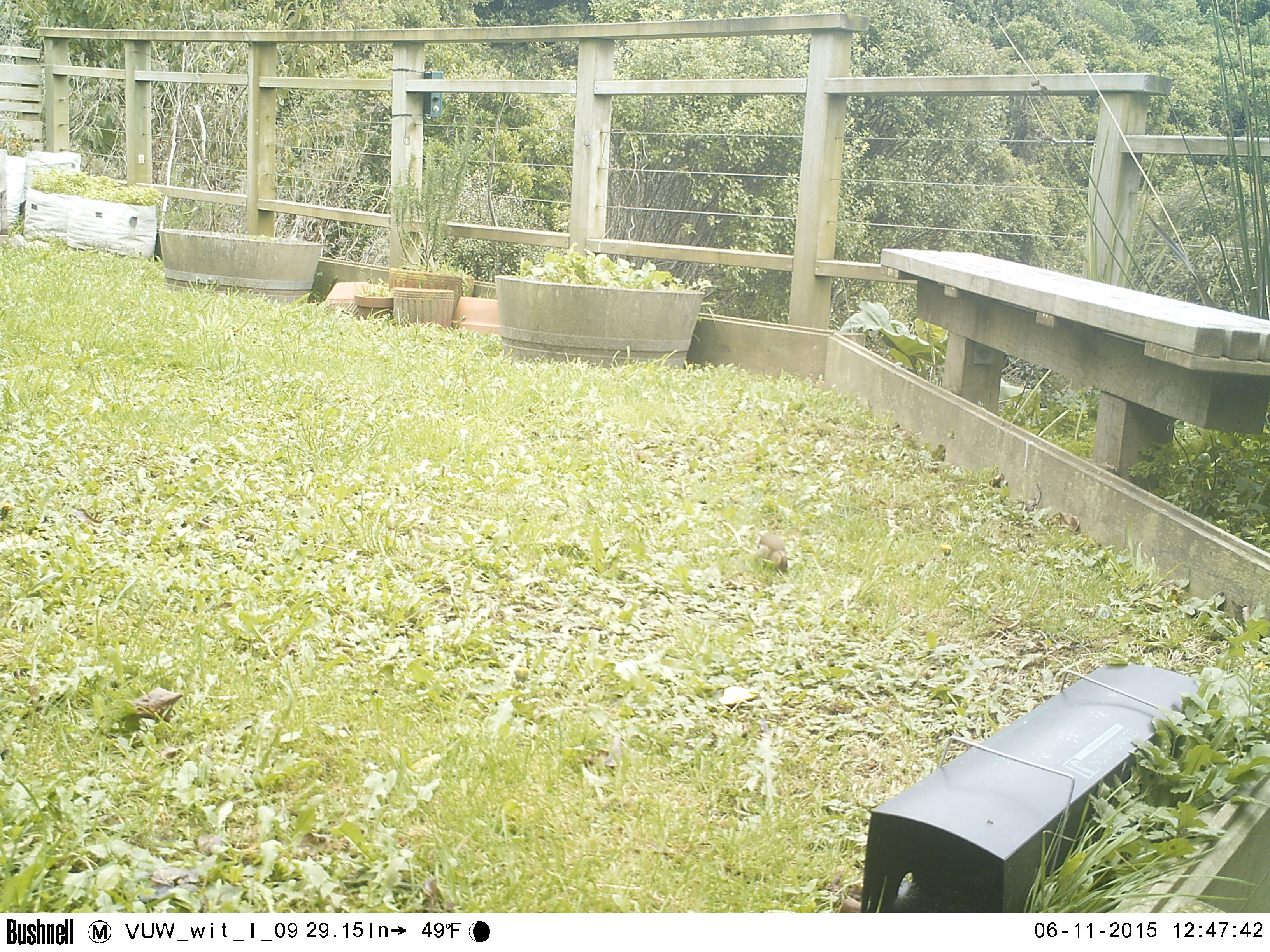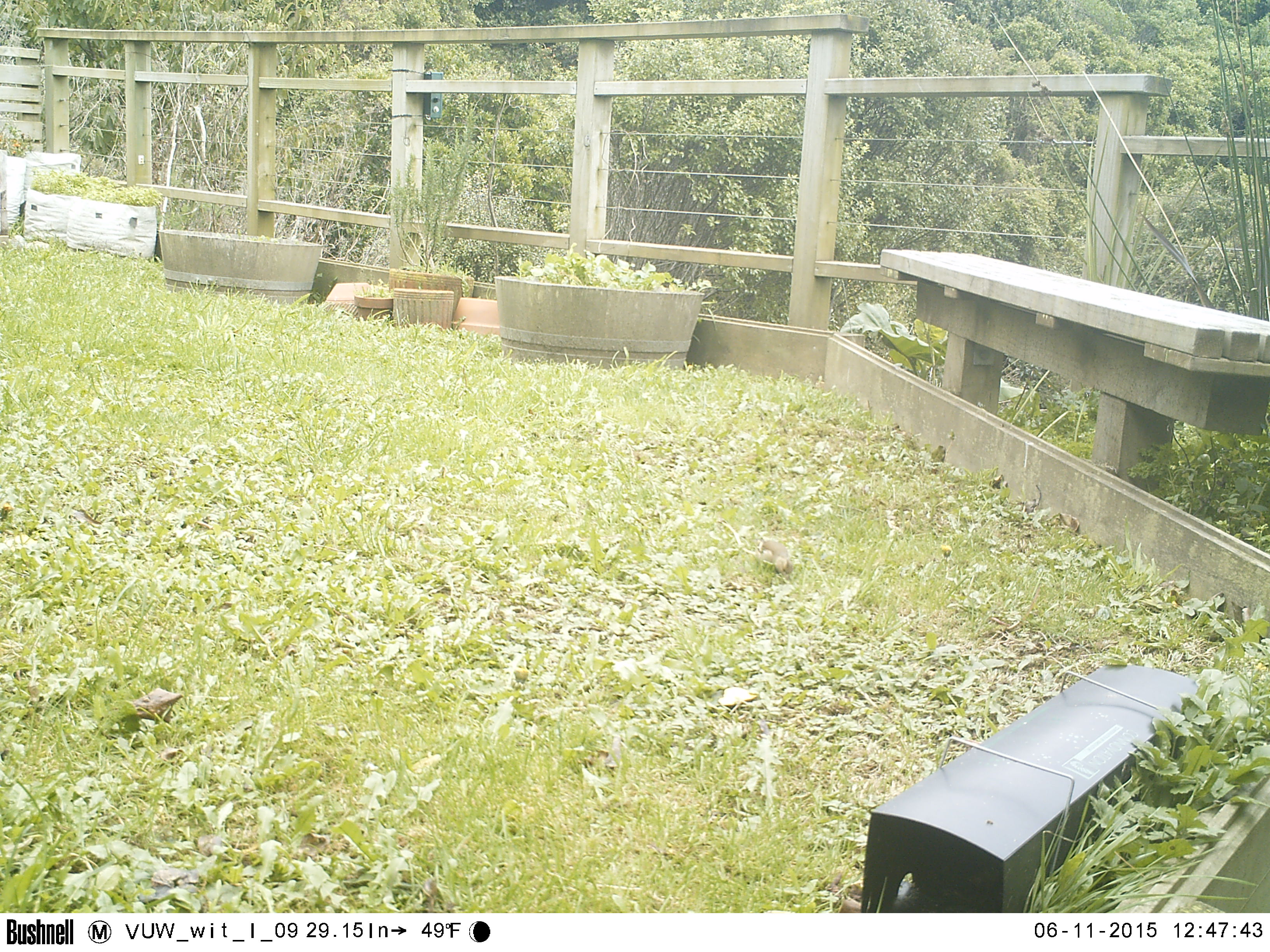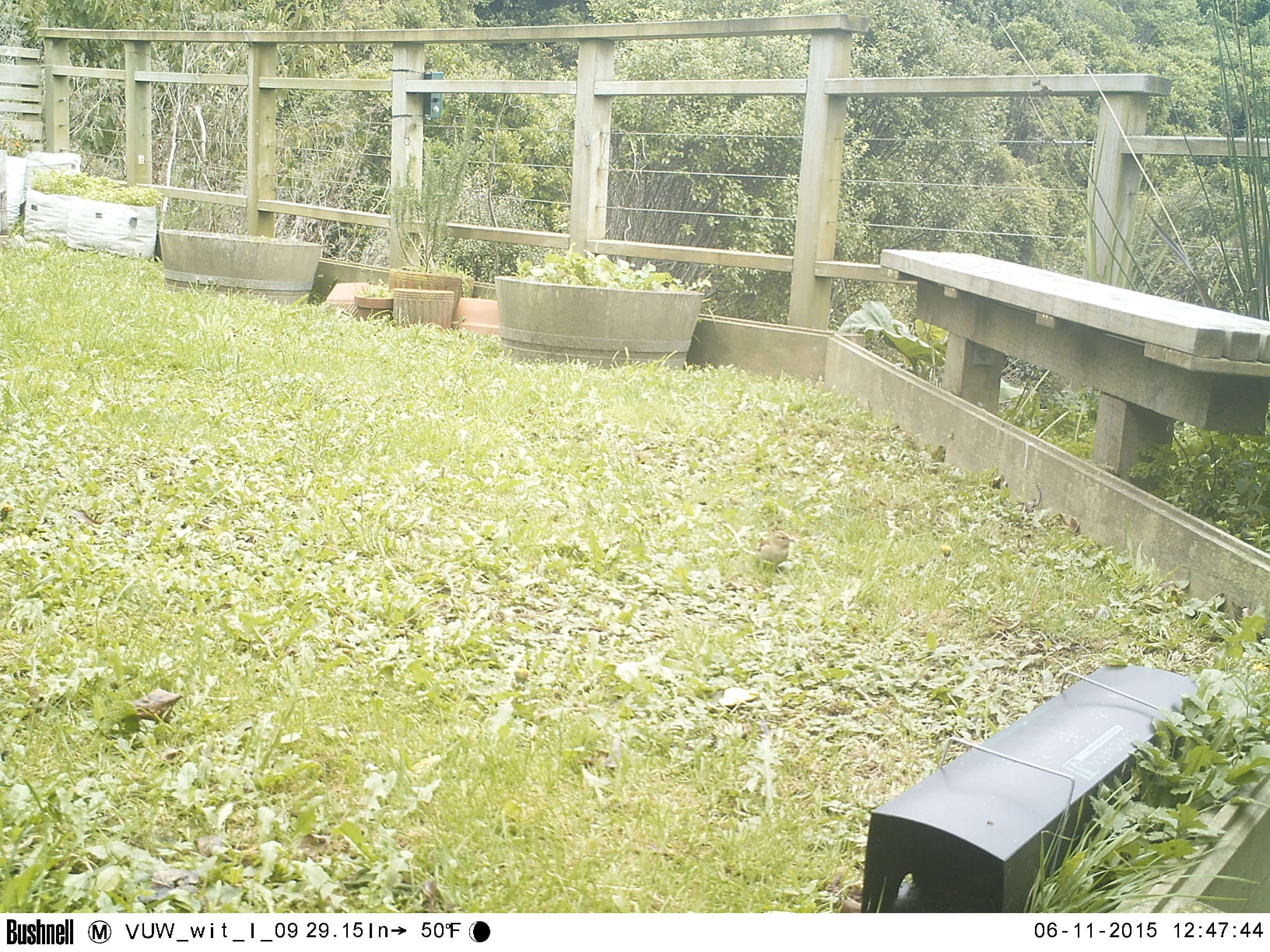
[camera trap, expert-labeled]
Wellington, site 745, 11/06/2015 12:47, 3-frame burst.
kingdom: Animalia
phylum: Chordata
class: Aves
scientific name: Aves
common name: bird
Bird (Aves).